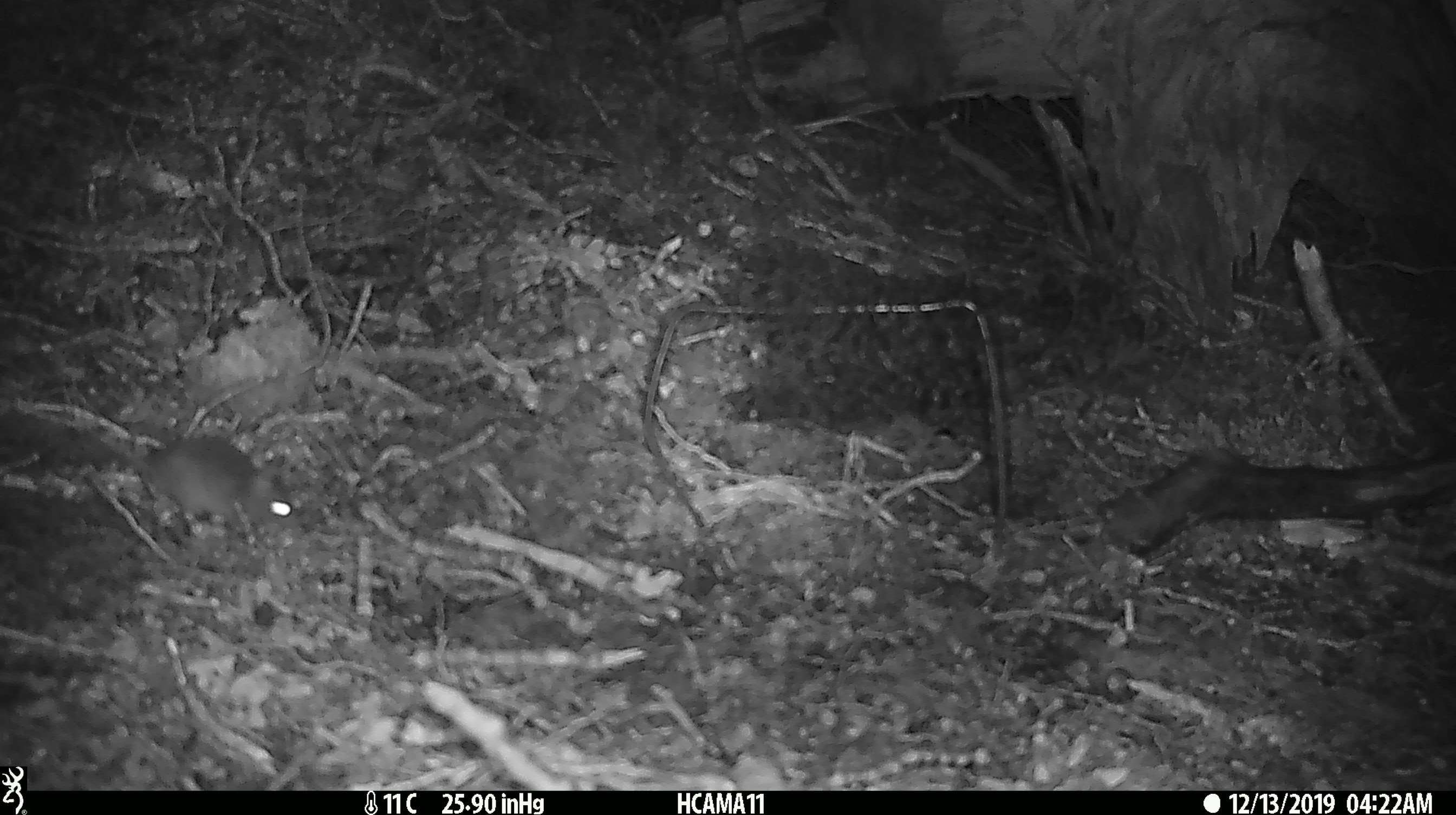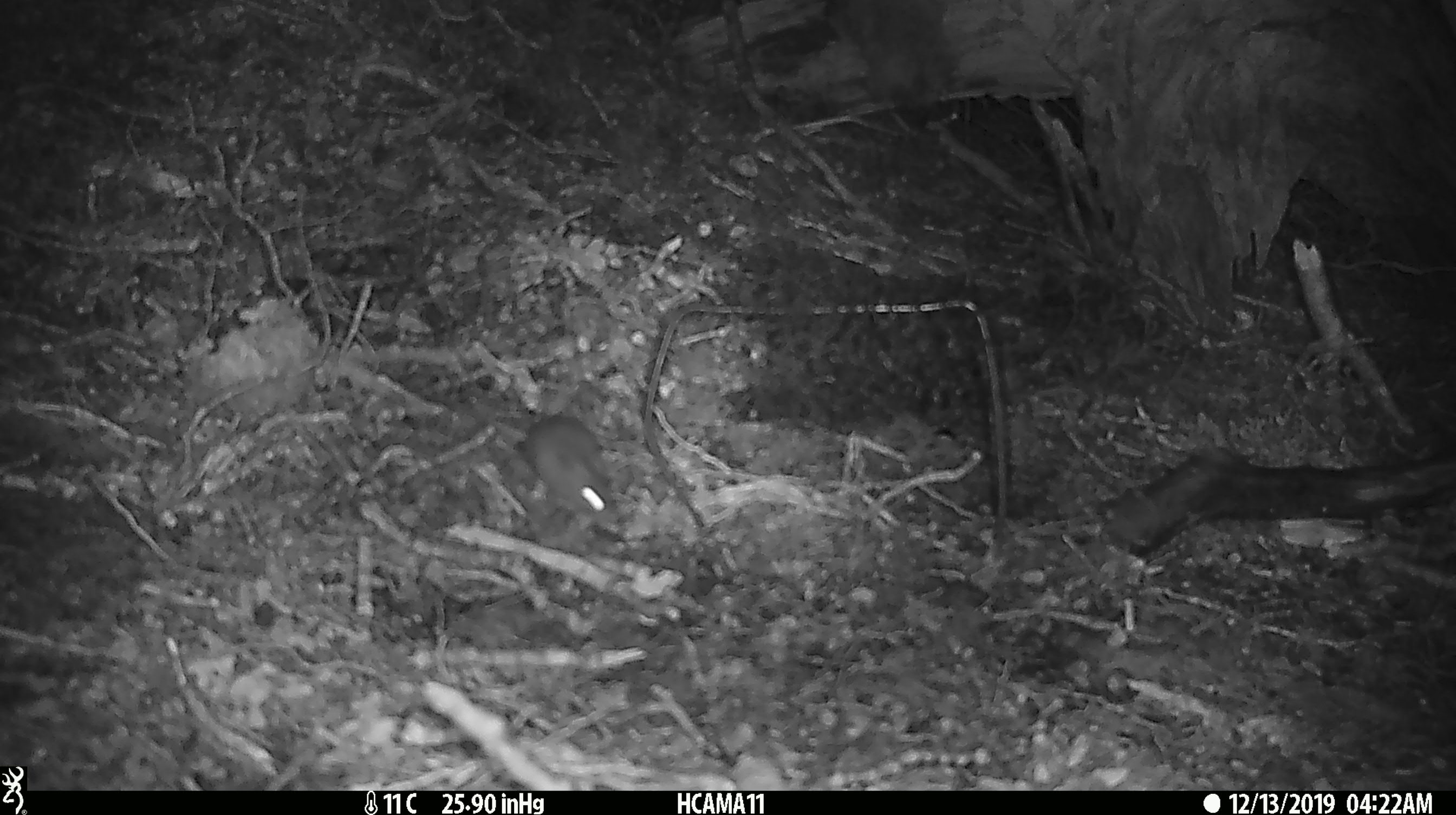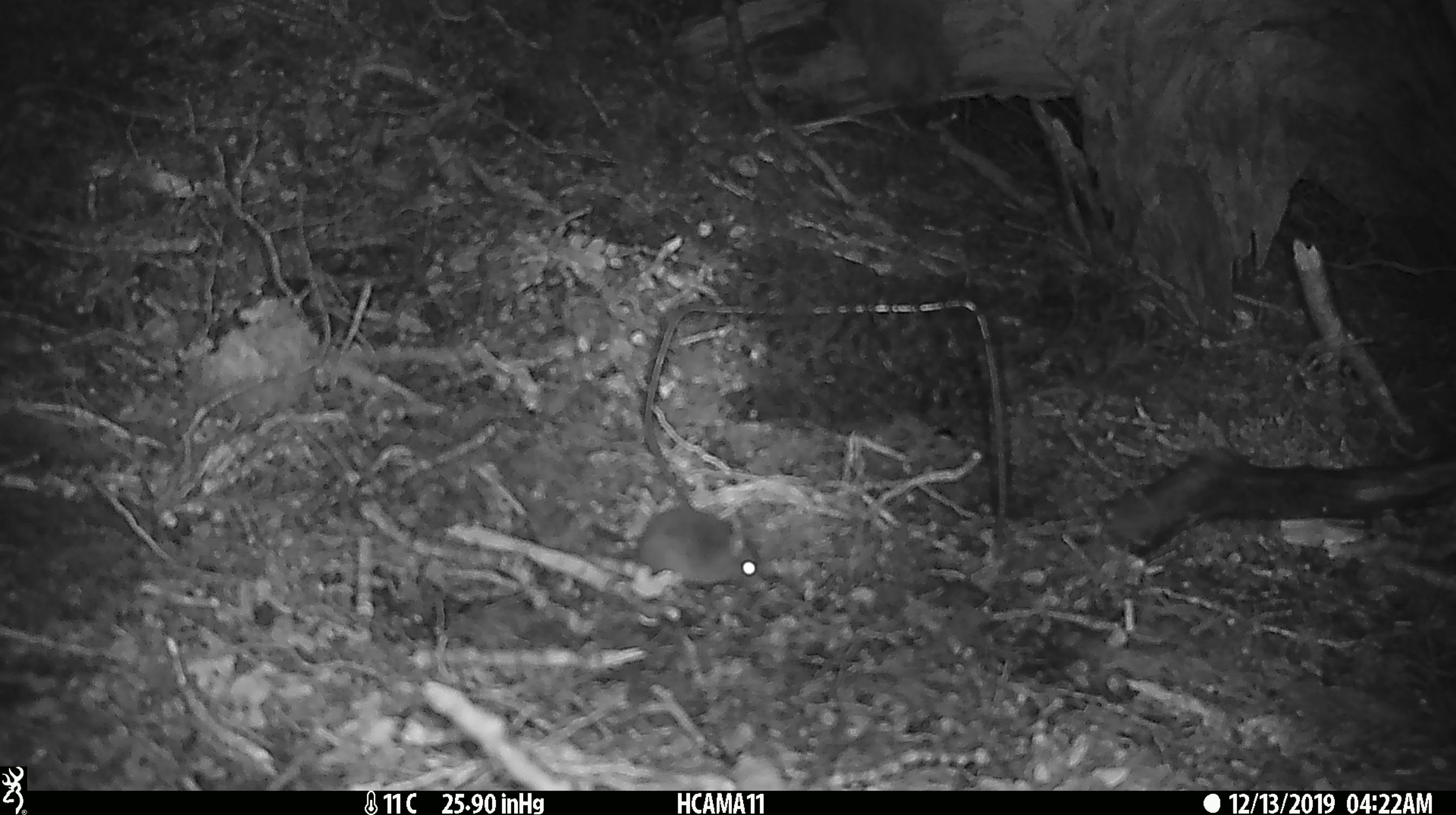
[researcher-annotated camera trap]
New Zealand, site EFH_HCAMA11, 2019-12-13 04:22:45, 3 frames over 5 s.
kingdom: Animalia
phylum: Chordata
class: Mammalia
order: Rodentia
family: Muridae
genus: Mus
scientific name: Mus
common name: mouse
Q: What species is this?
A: Mouse (Mus).